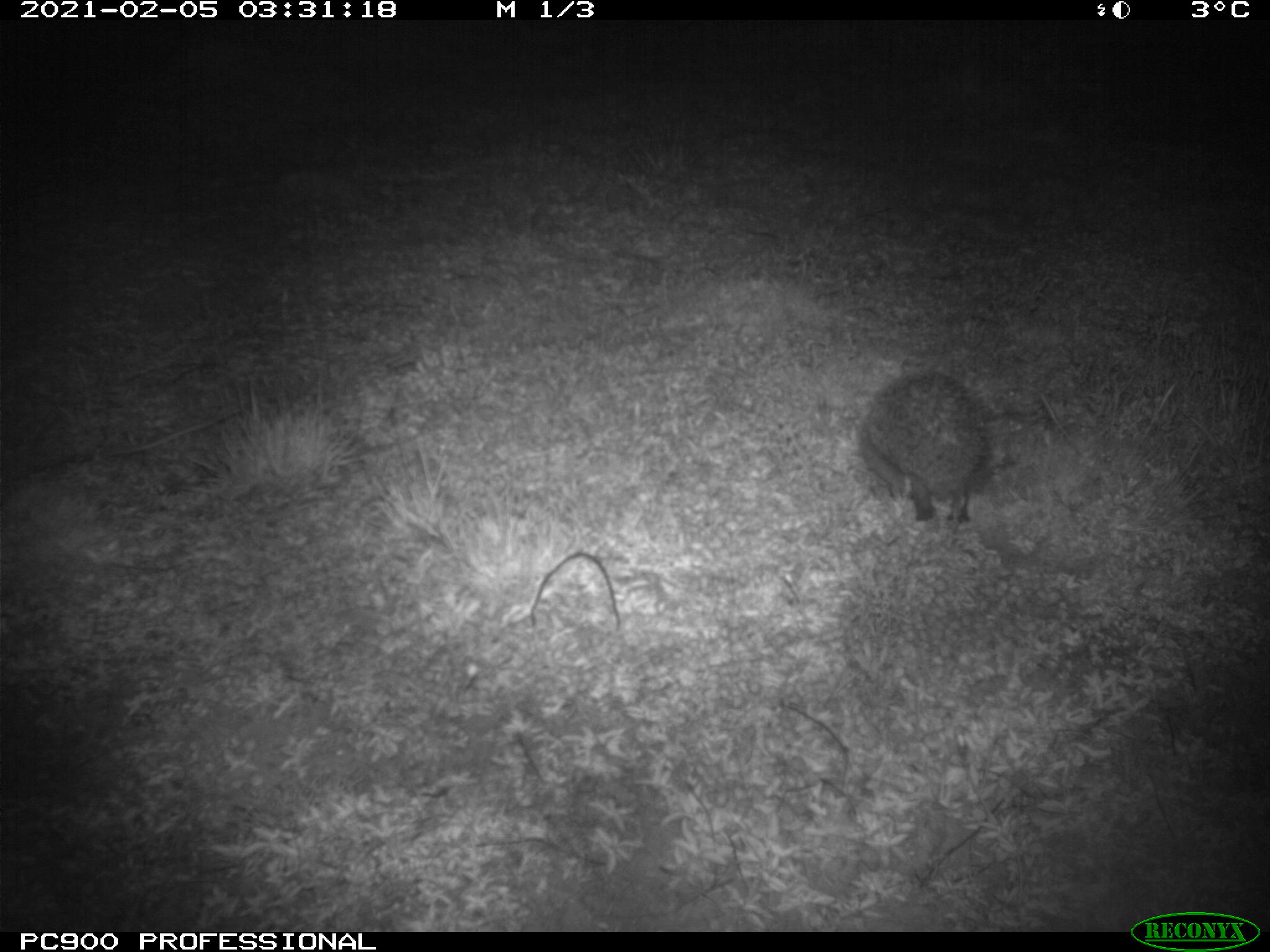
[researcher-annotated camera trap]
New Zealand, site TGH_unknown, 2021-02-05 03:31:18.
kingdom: Animalia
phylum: Chordata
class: Mammalia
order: Eulipotyphla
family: Erinaceidae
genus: Erinaceus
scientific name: Erinaceus europaeus europaeus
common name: european hedgehog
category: hedgehog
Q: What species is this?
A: Hedgehog (european hedgehog) (Erinaceus europaeus europaeus).